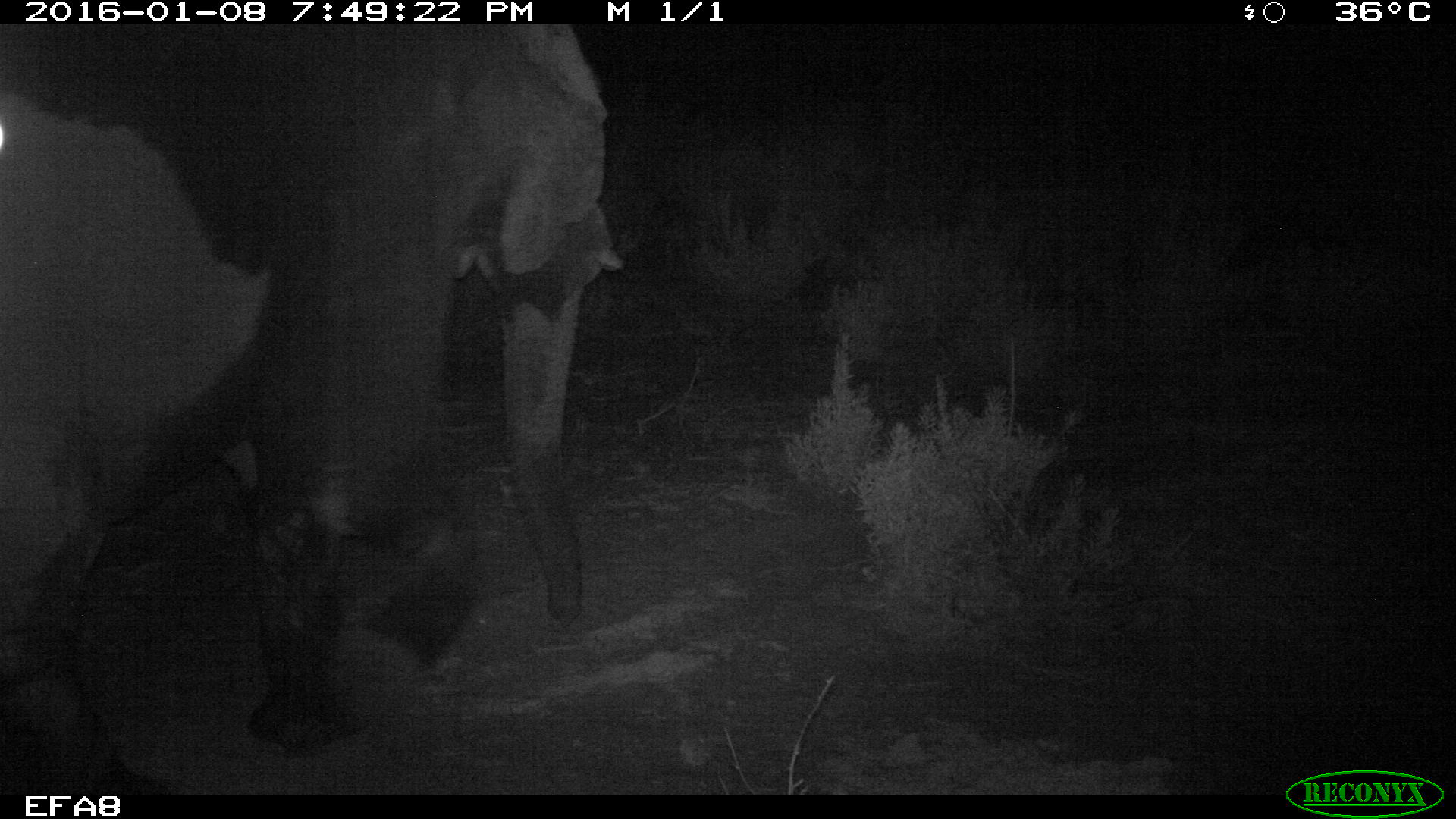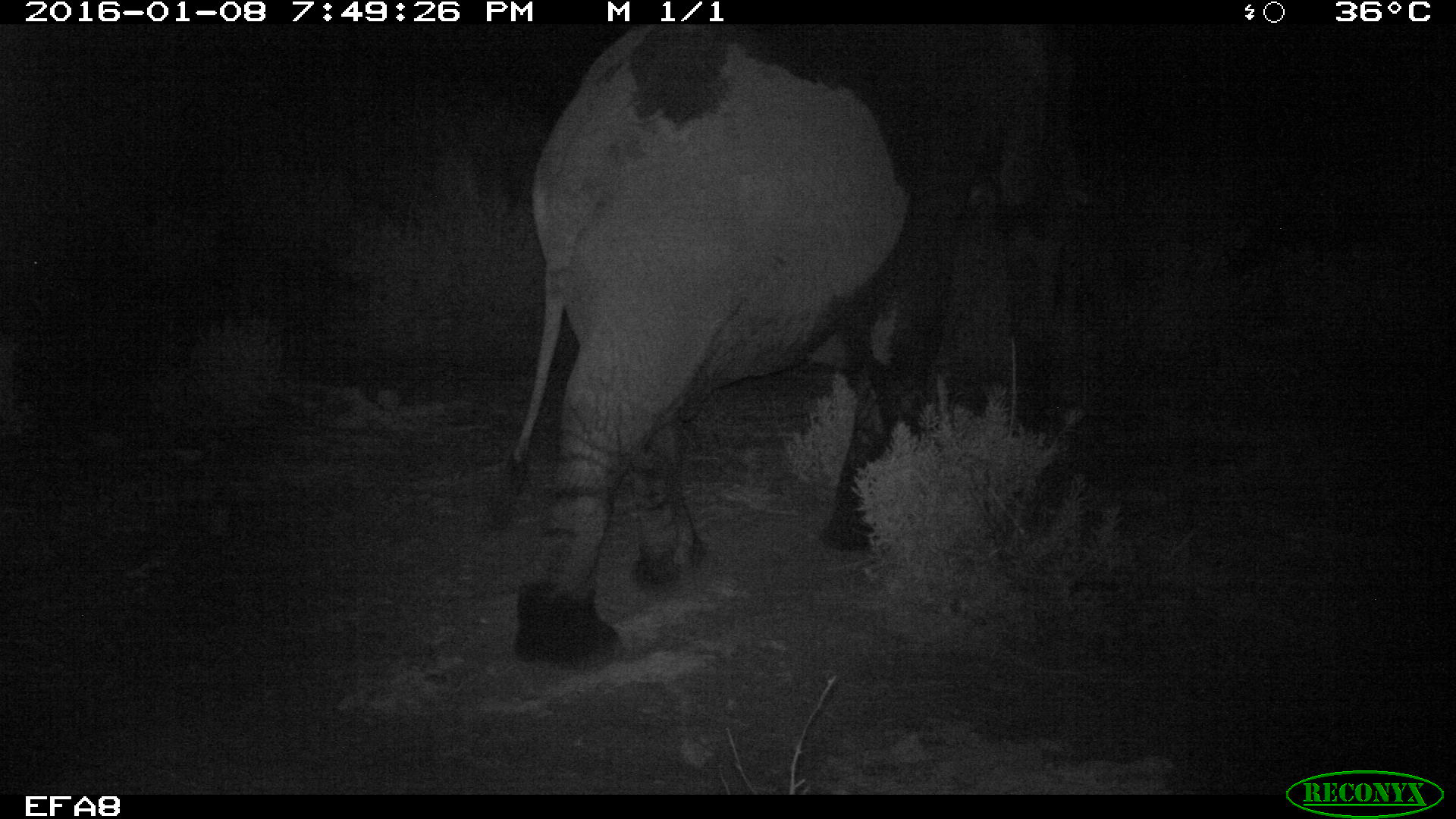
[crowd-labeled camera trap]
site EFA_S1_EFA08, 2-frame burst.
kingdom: Animalia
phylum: Chordata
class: Mammalia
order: Proboscidea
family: Elephantidae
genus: Loxodonta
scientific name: Loxodonta africana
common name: african bush elephant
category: elephant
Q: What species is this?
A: Elephant (african bush elephant) (Loxodonta africana).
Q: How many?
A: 2.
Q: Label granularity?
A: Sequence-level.